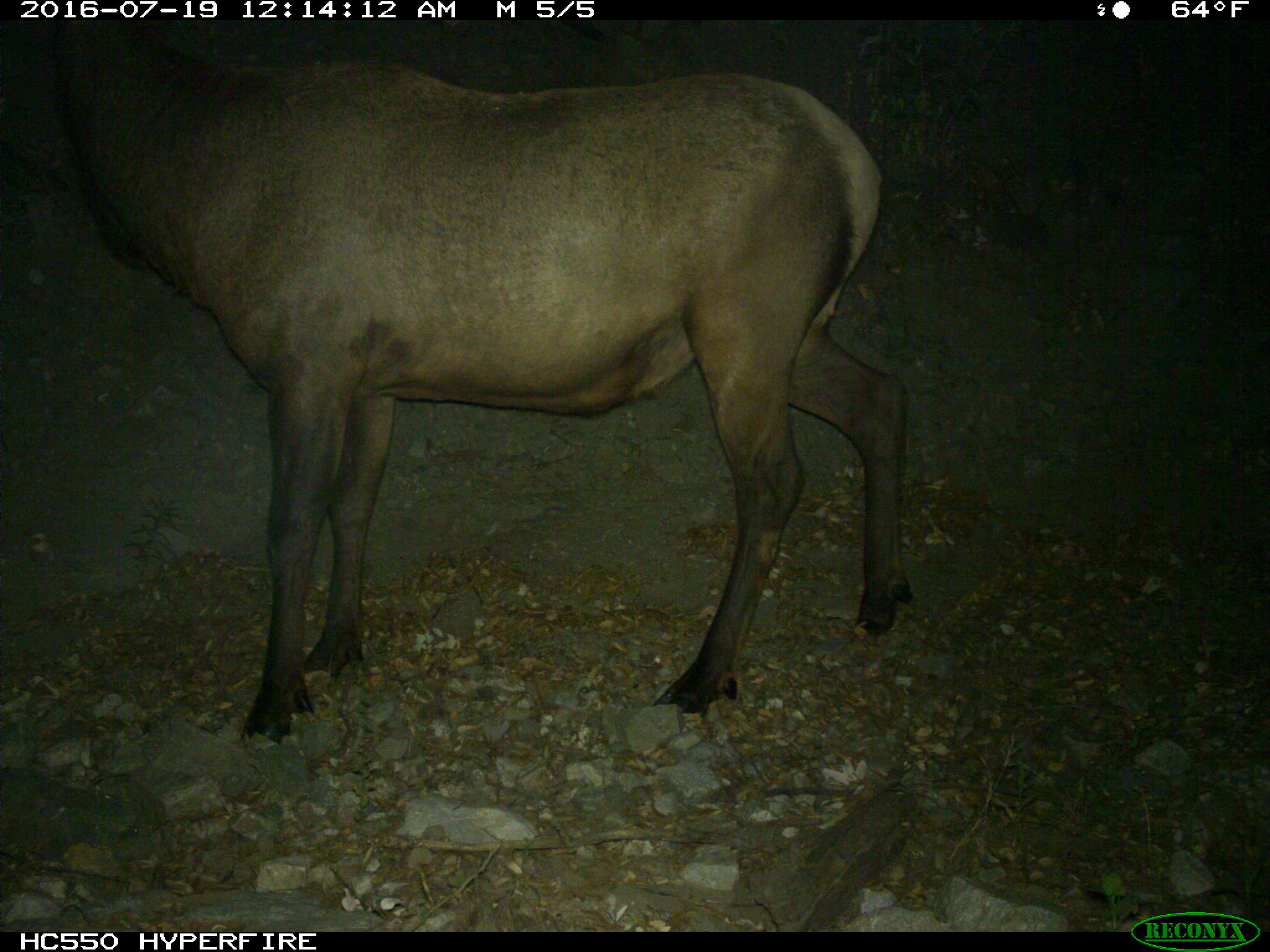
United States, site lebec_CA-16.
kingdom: Animalia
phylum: Chordata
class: Mammalia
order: Artiodactyla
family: Cervidae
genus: Cervus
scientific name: Cervus canadensis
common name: elk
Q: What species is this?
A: Cervus canadensis (elk).